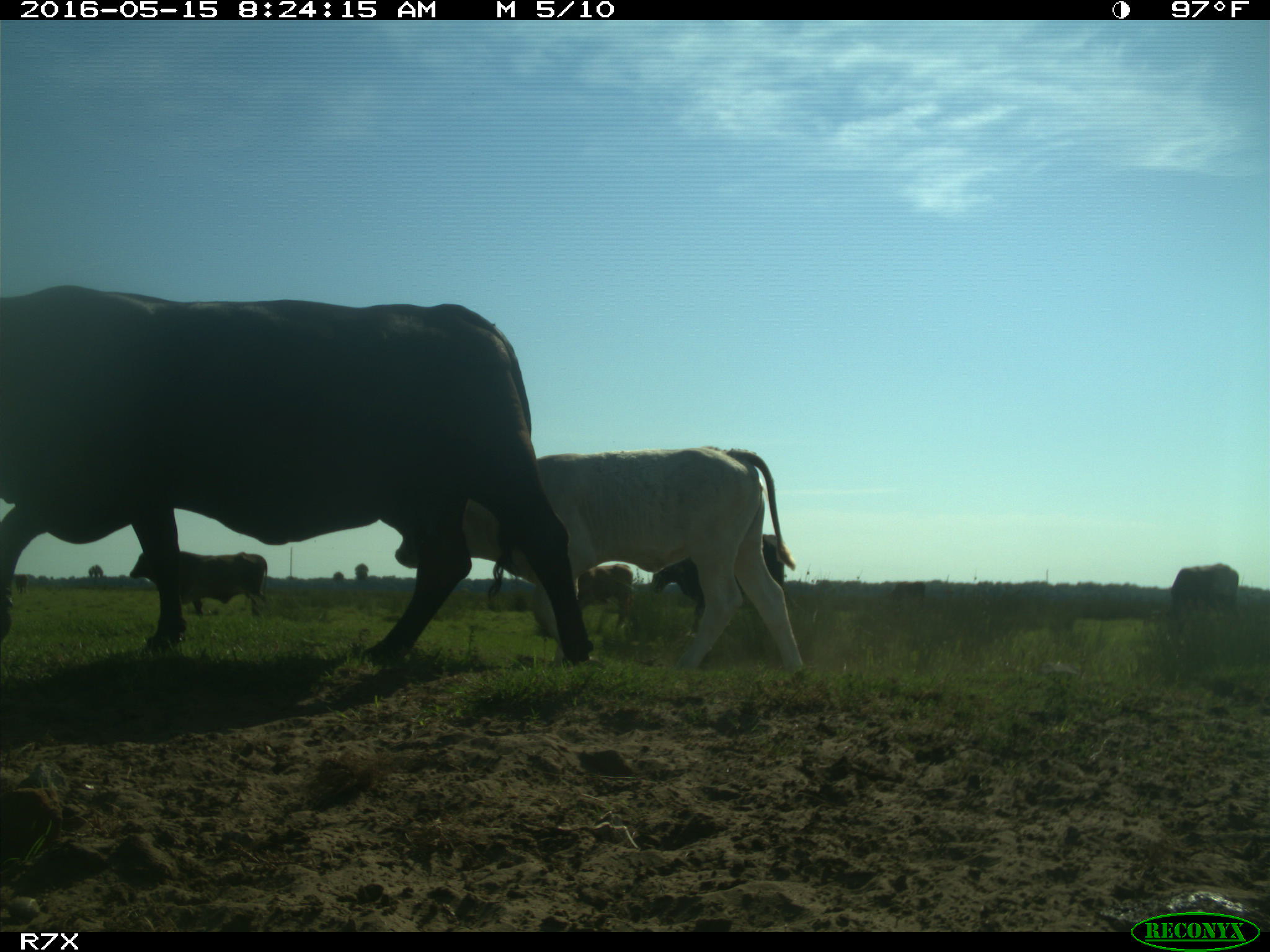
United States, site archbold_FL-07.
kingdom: Animalia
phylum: Chordata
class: Mammalia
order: Artiodactyla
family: Bovidae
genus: Bos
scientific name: Bos taurus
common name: domestic cow